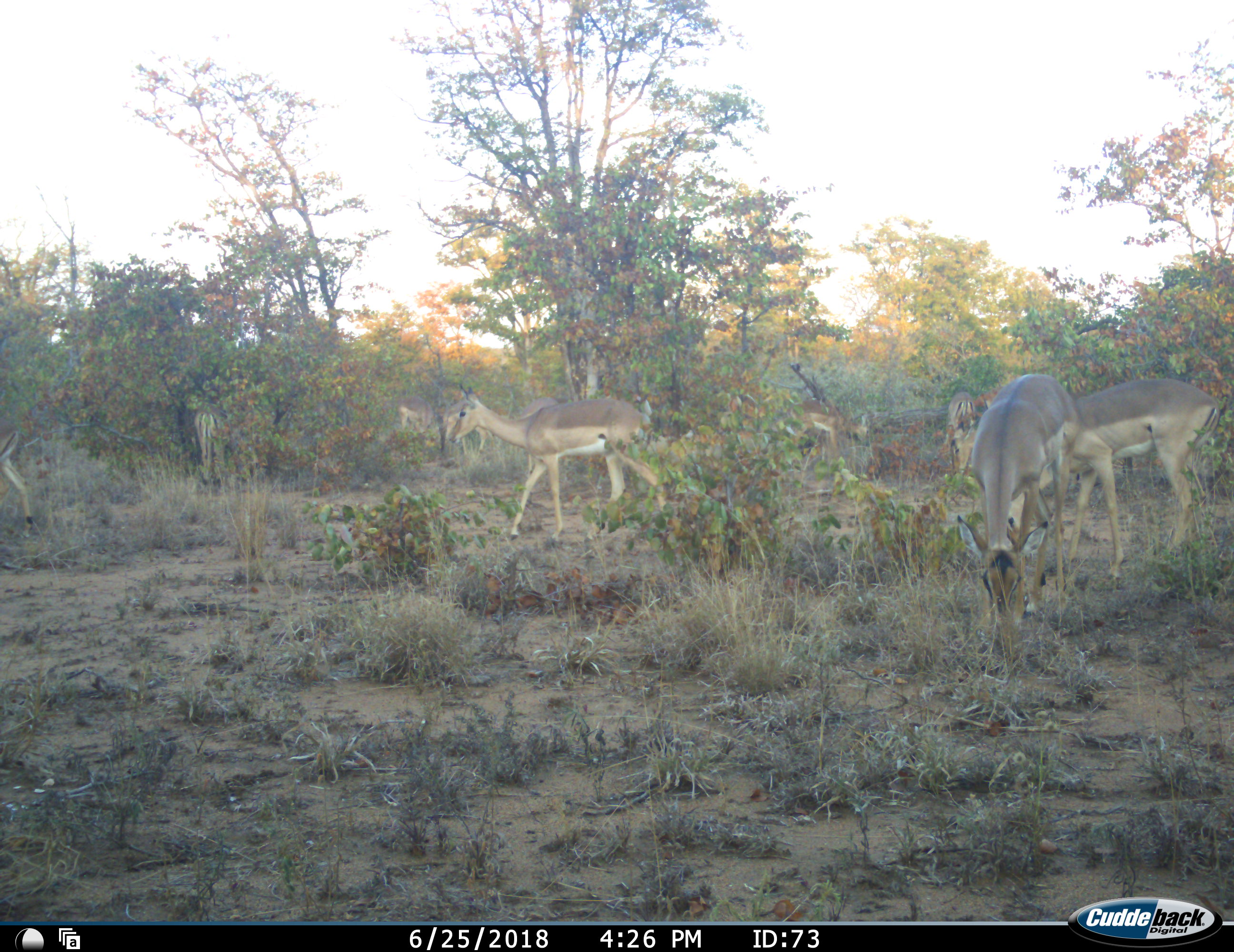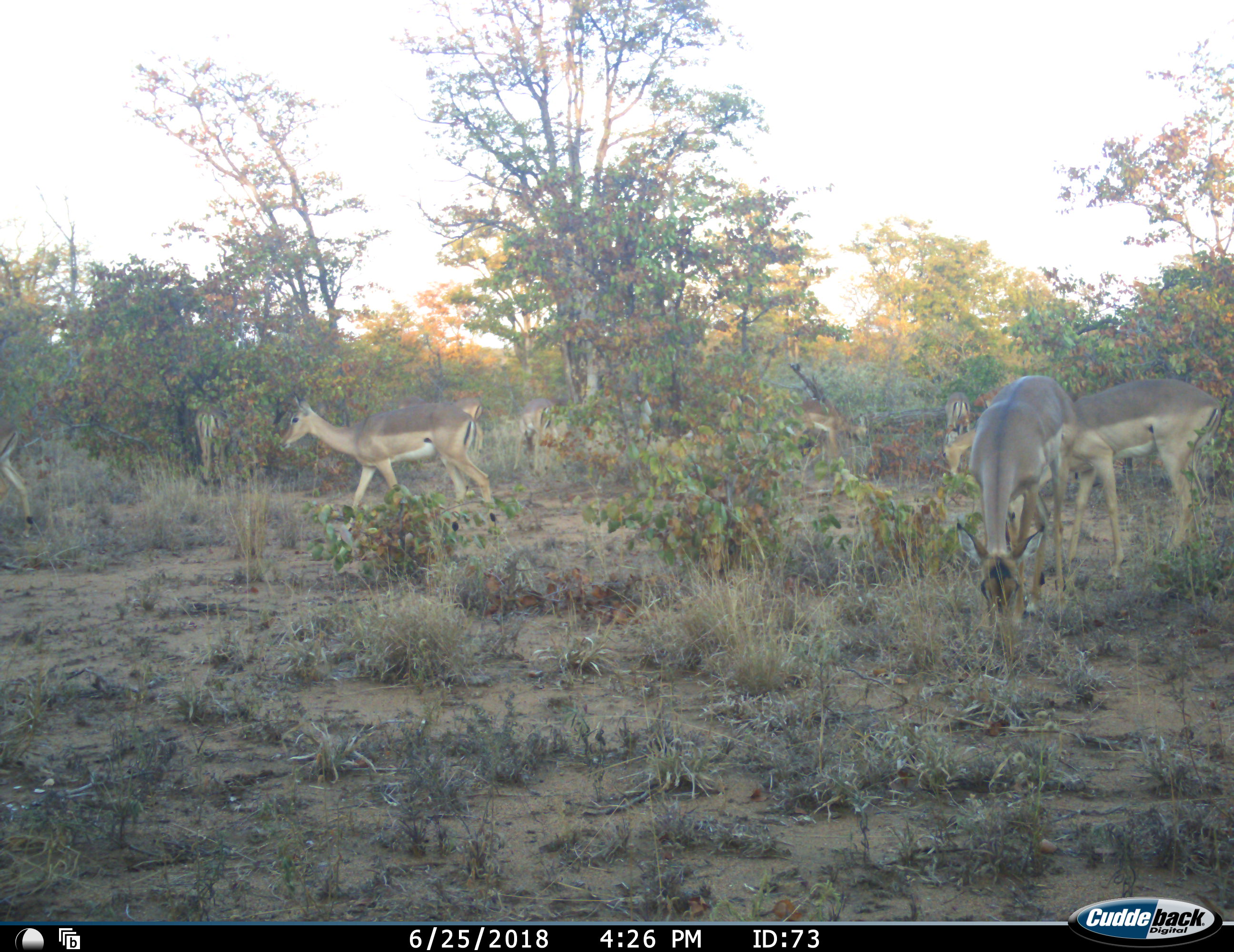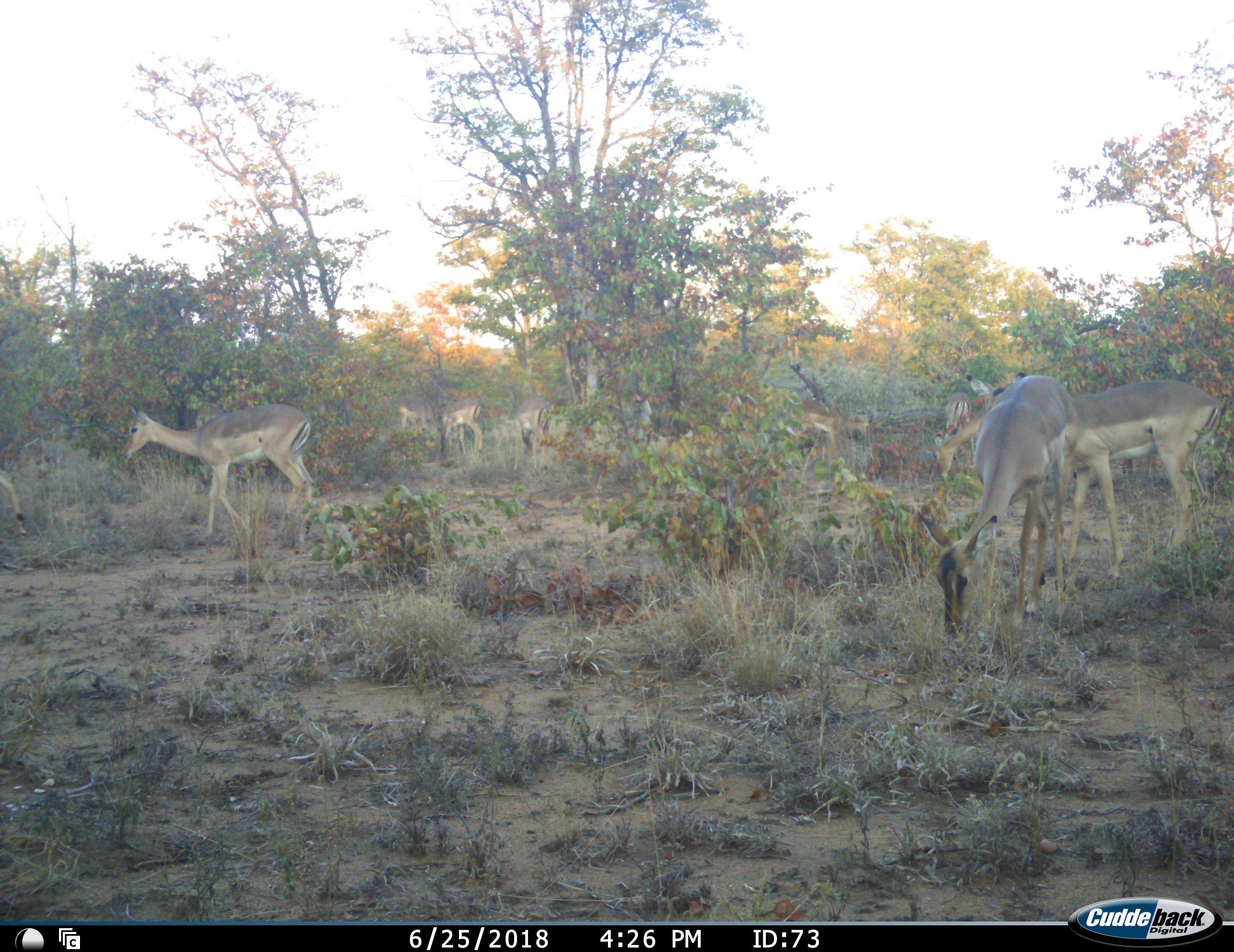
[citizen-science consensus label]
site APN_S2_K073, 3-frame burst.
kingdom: Animalia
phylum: Chordata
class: Mammalia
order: Artiodactyla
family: Bovidae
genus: Aepyceros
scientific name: Aepyceros melampus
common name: impala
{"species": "impala (Aepyceros melampus)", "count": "11-50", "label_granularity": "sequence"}